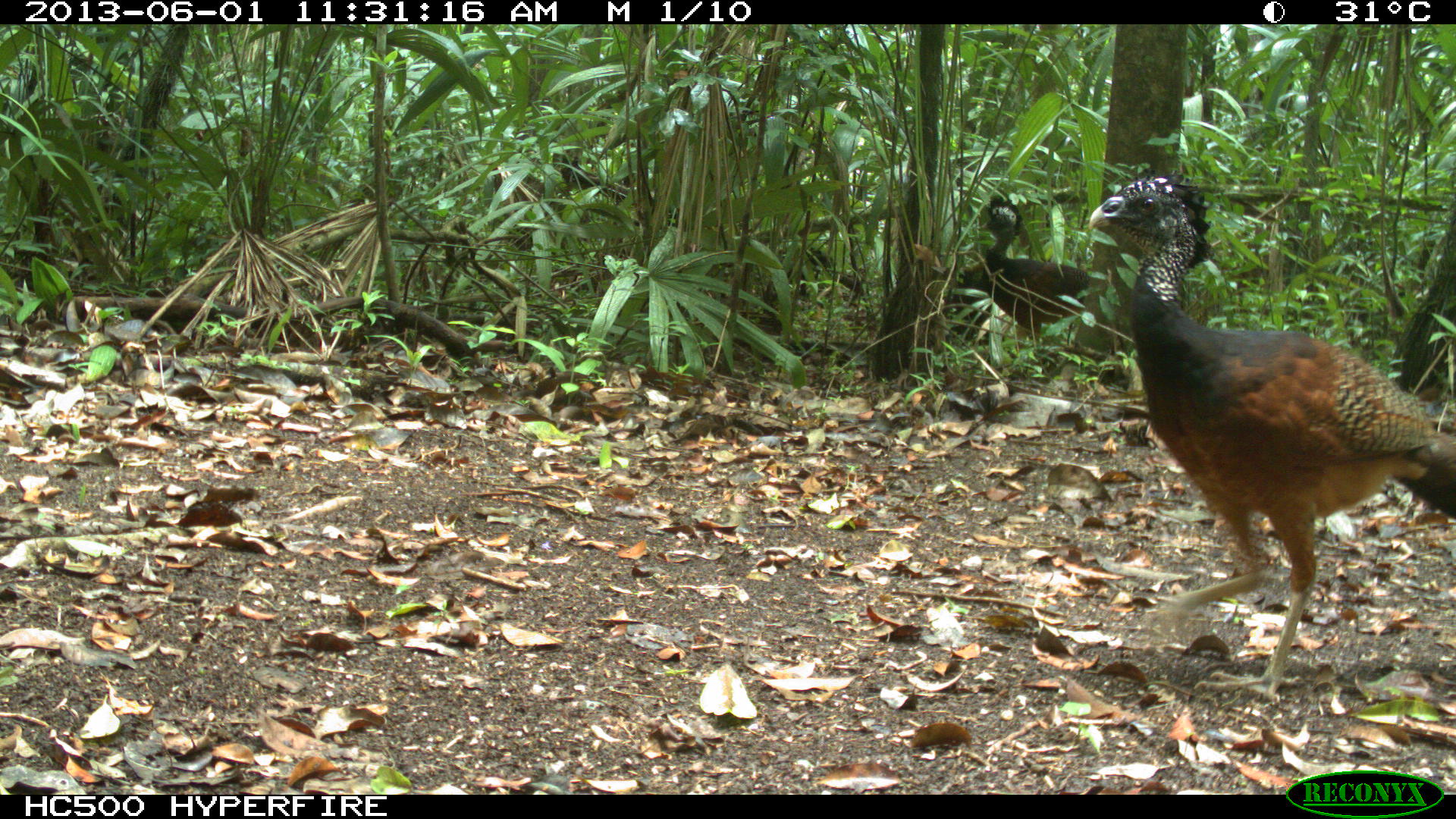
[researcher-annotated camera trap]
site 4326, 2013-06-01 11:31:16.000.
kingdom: Animalia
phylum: Chordata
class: Aves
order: Galliformes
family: Cracidae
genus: Crax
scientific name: Crax rubra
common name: great curassow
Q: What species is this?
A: Crax rubra (great curassow).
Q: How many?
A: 2.